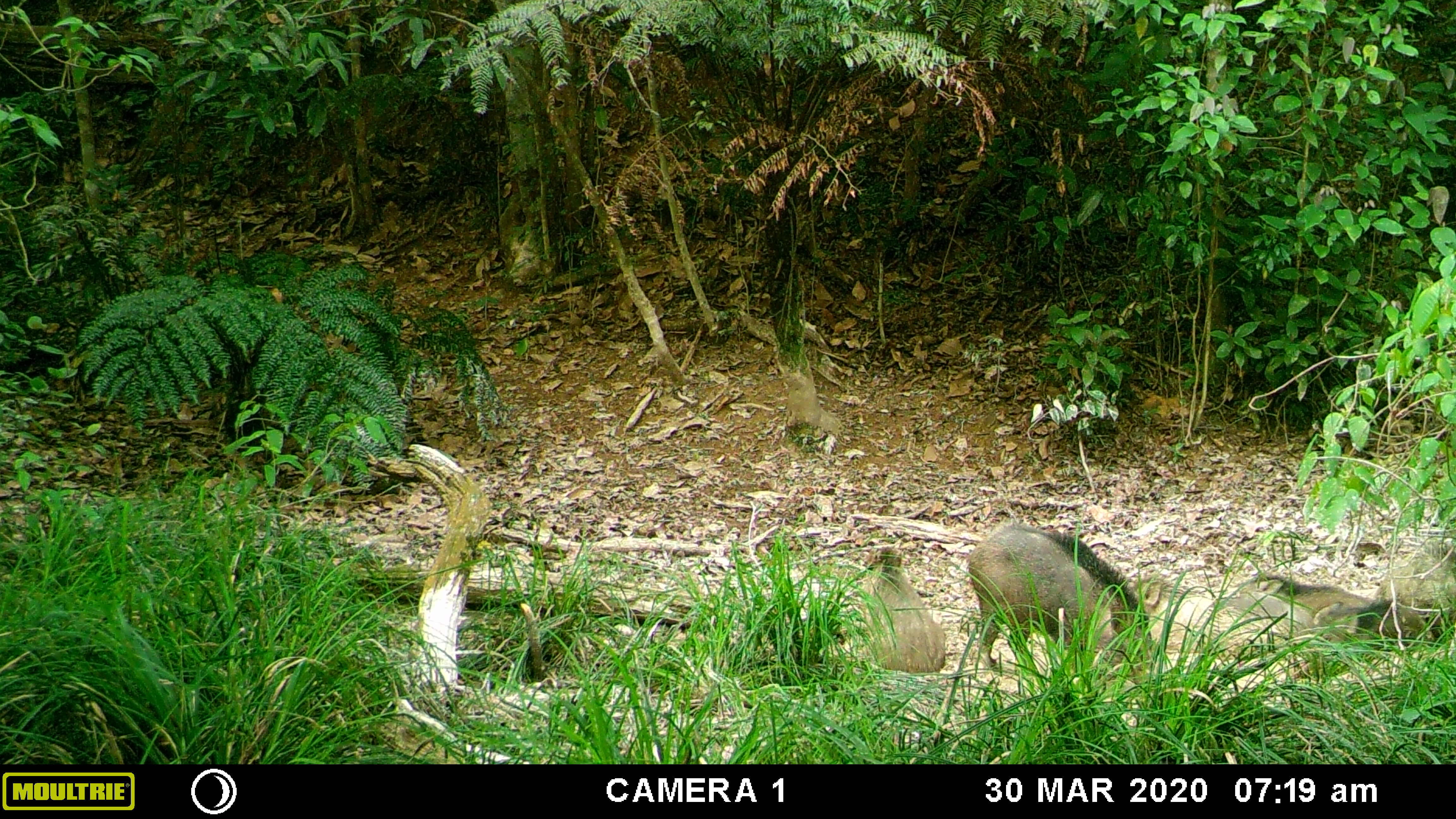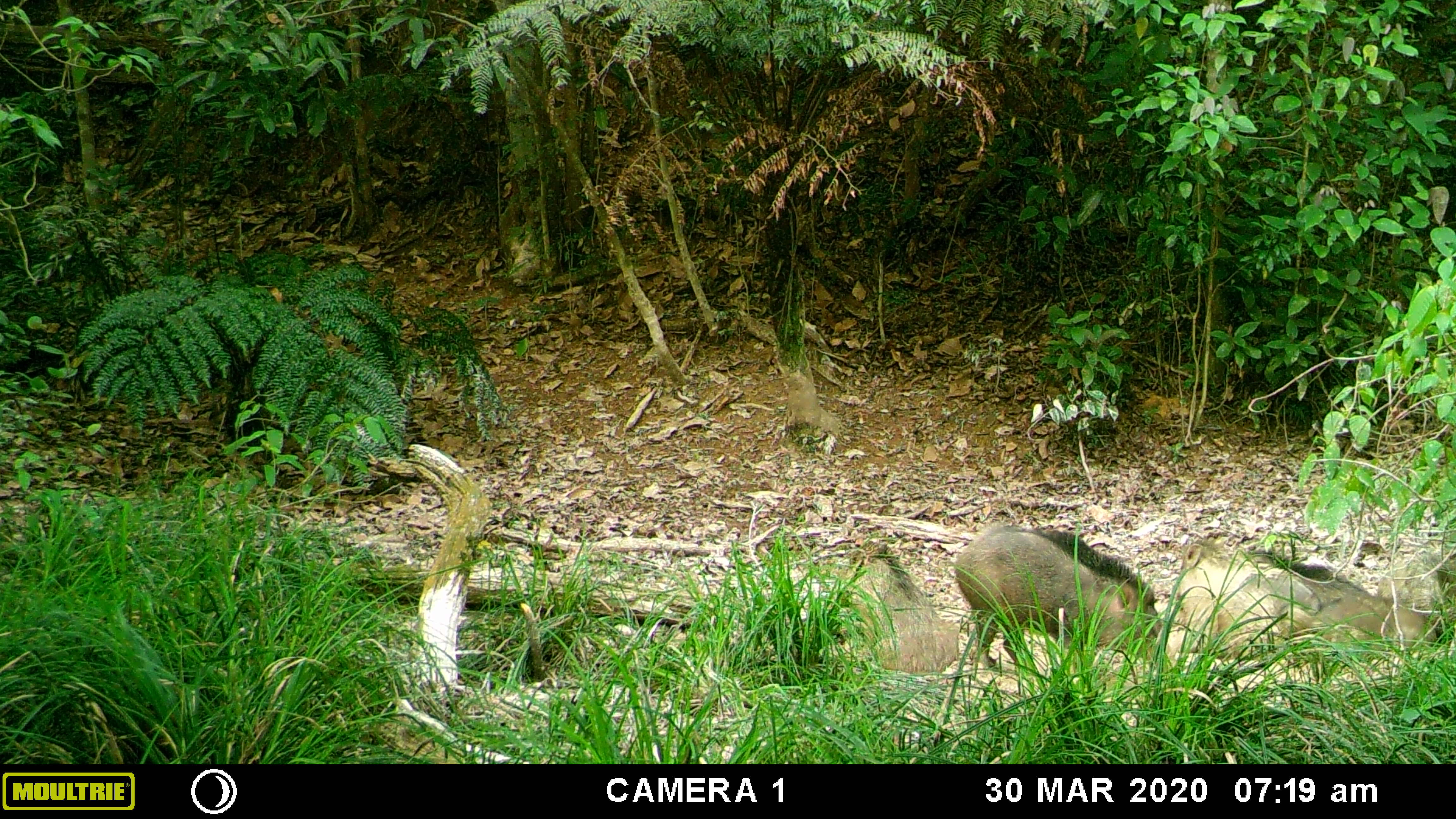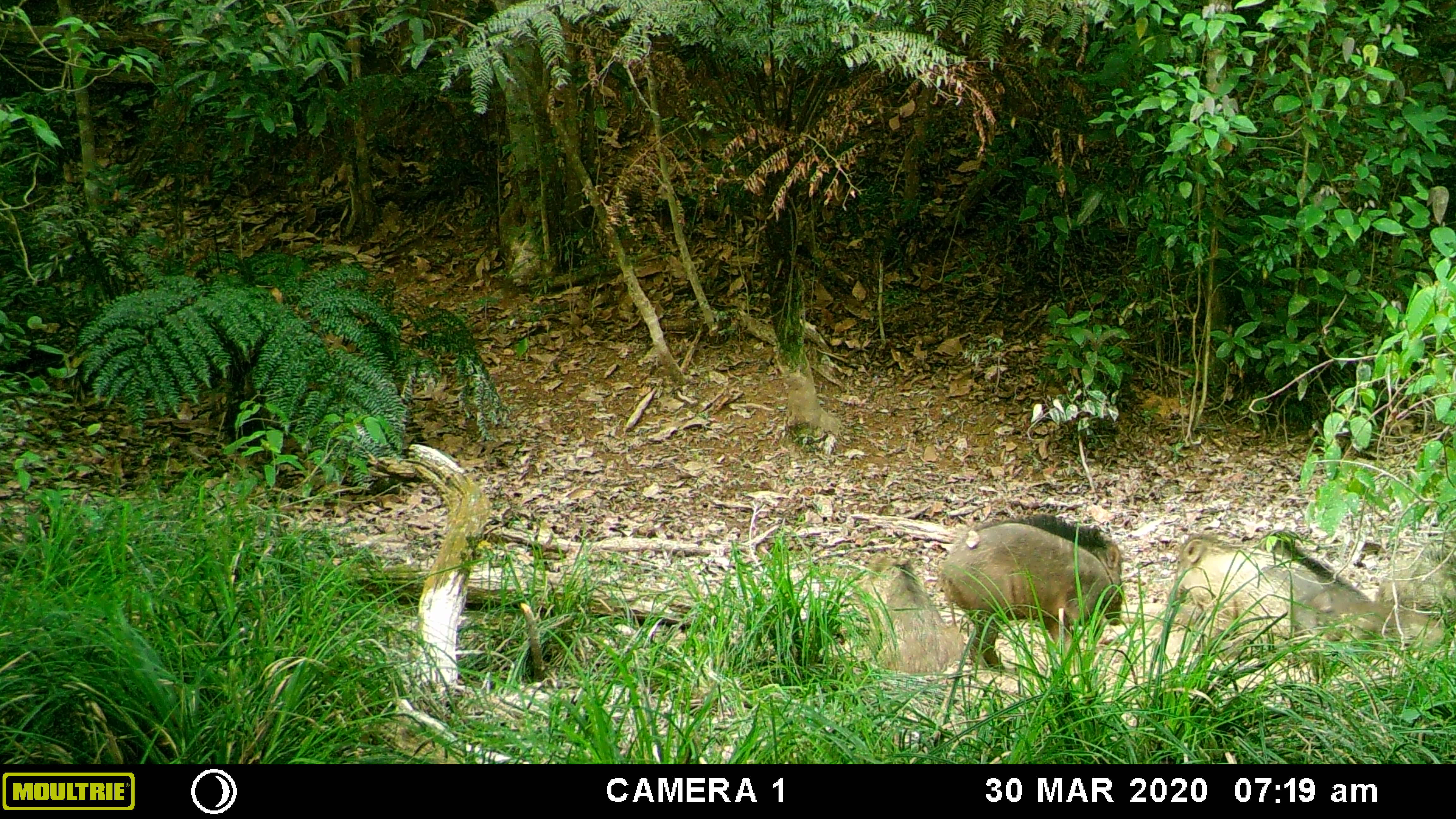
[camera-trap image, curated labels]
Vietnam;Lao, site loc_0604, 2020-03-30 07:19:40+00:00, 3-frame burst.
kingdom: Animalia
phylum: Chordata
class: Mammalia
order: Artiodactyla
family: Suidae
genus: Sus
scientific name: Sus scrofa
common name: eurasian wild pig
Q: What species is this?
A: Eurasian wild pig (Sus scrofa).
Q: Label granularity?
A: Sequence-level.